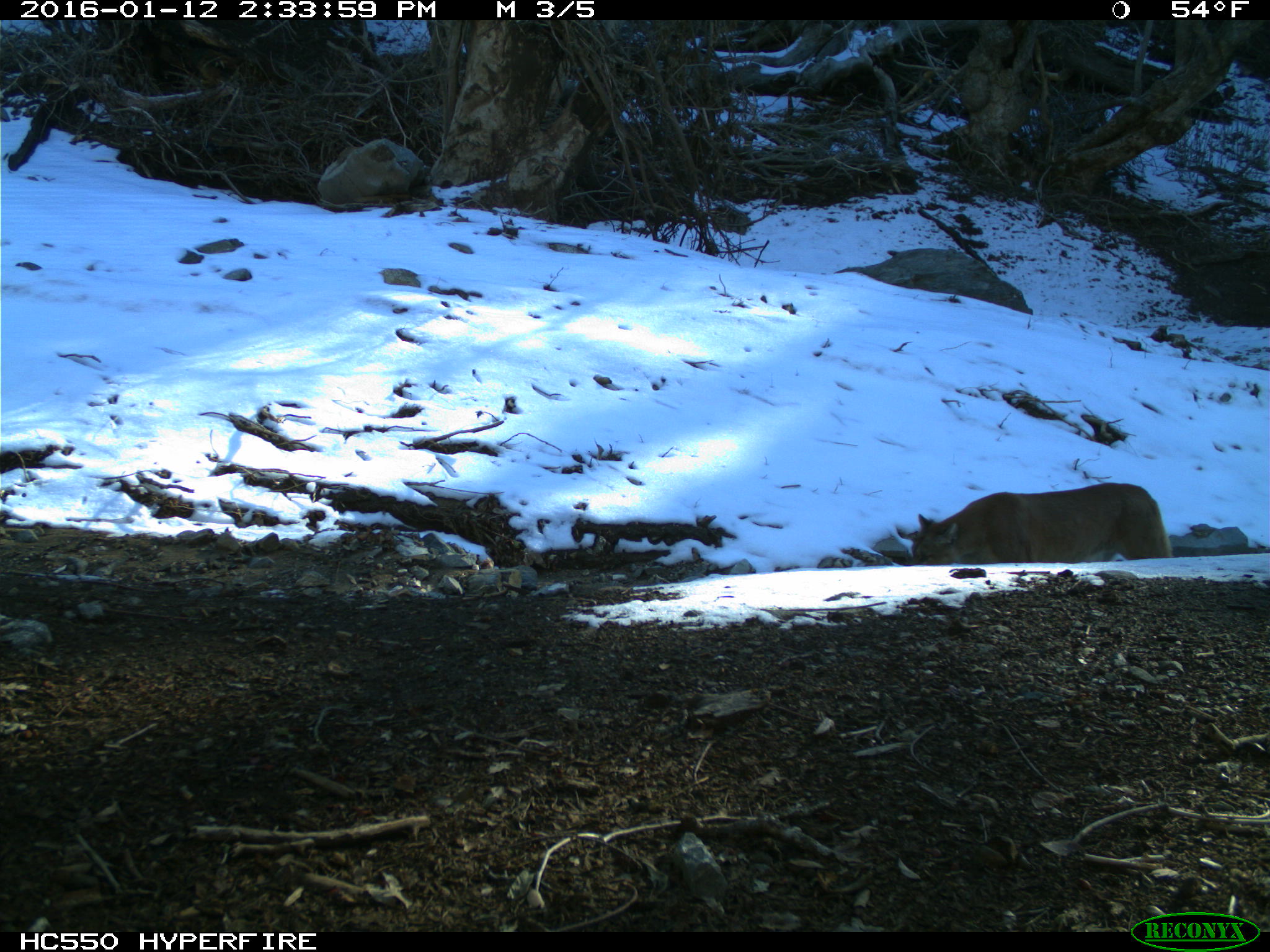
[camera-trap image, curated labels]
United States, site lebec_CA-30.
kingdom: Animalia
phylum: Chordata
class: Mammalia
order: Carnivora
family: Felidae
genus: Puma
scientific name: Puma concolor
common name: mountain lion